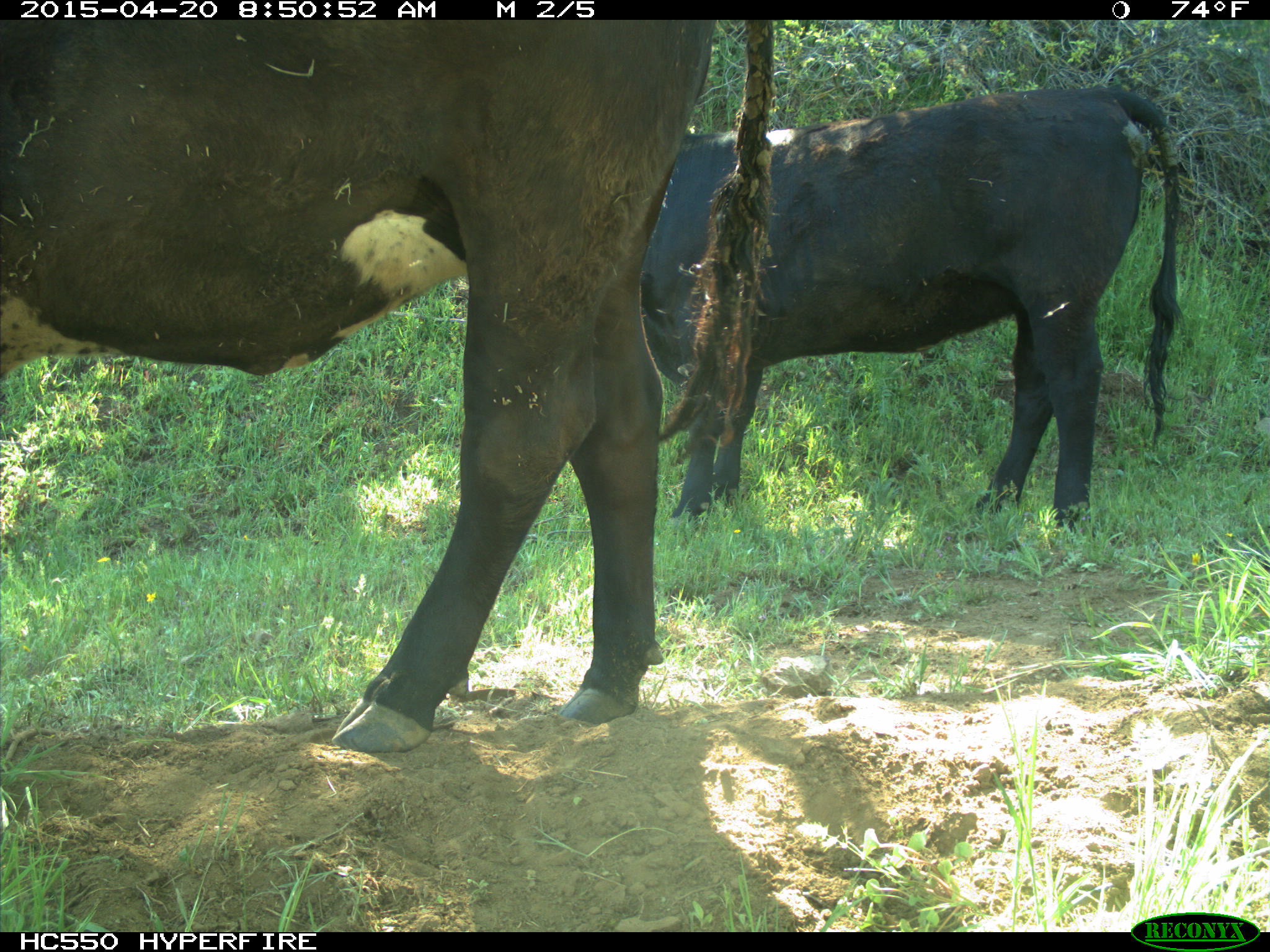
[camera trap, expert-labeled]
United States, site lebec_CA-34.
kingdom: Animalia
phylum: Chordata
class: Mammalia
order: Artiodactyla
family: Bovidae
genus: Bos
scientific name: Bos taurus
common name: domestic cow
Bos taurus (domestic cow).